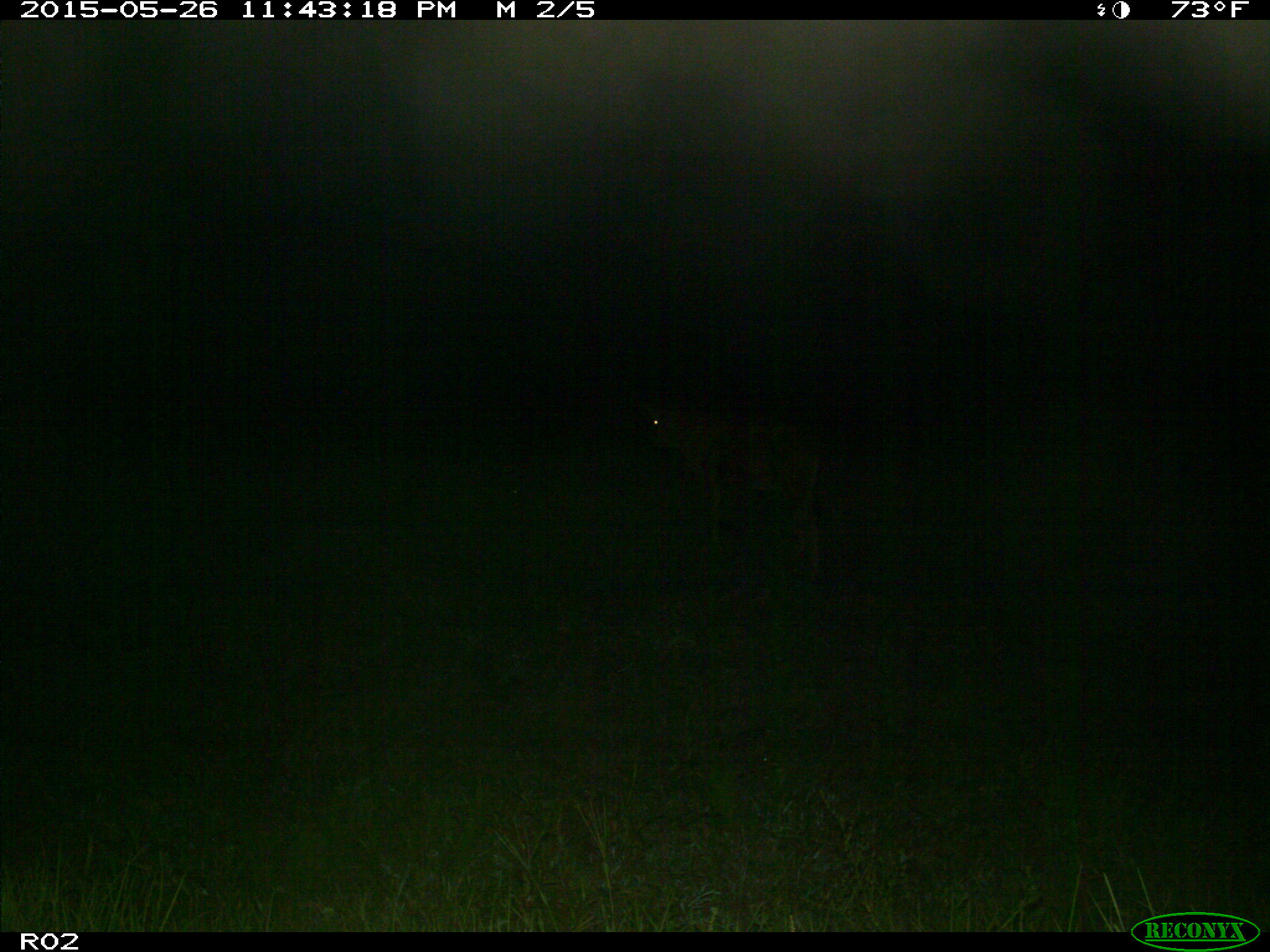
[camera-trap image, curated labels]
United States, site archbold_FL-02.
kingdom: Animalia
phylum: Chordata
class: Mammalia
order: Artiodactyla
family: Bovidae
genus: Bos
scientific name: Bos taurus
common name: domestic cow